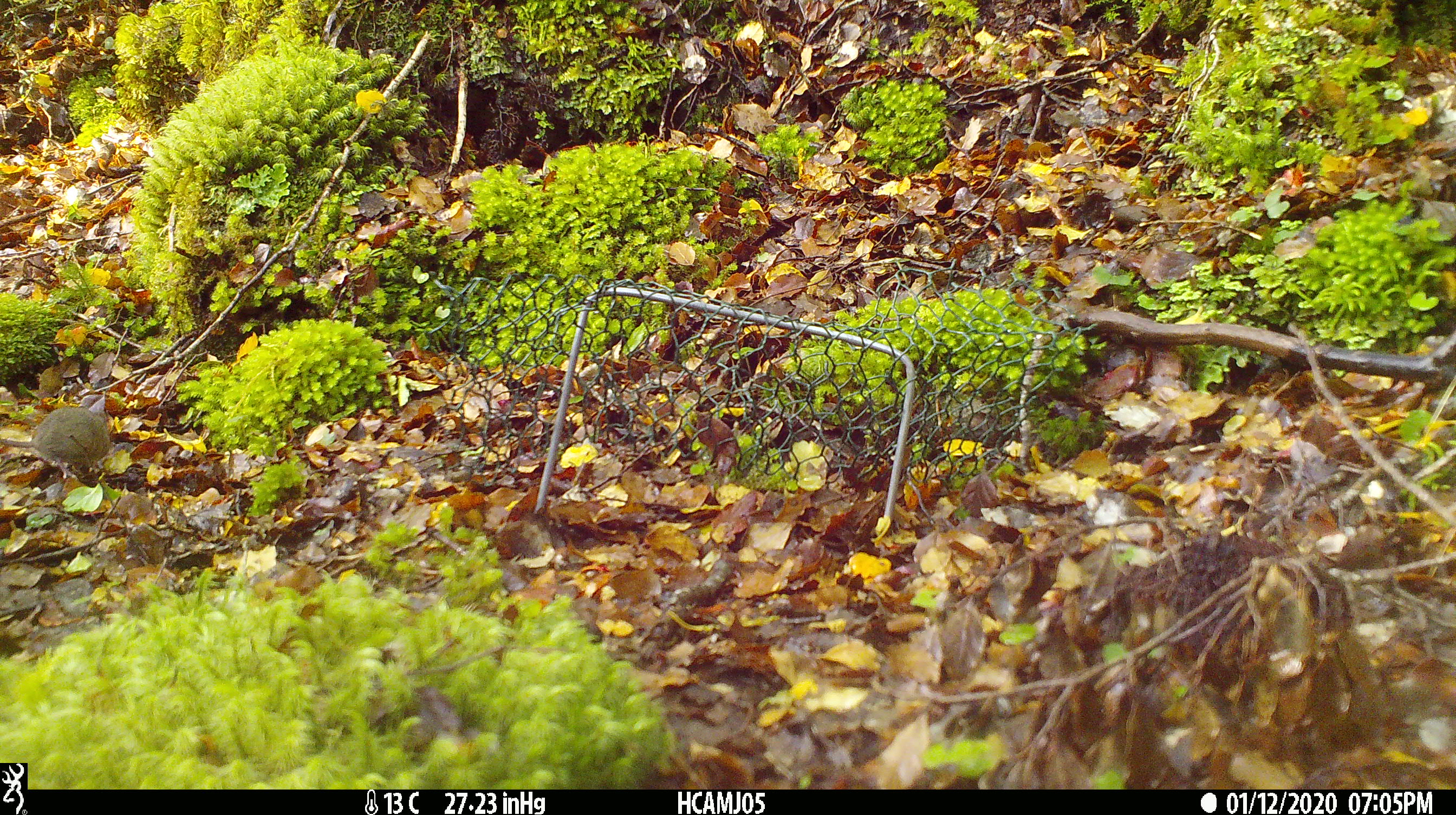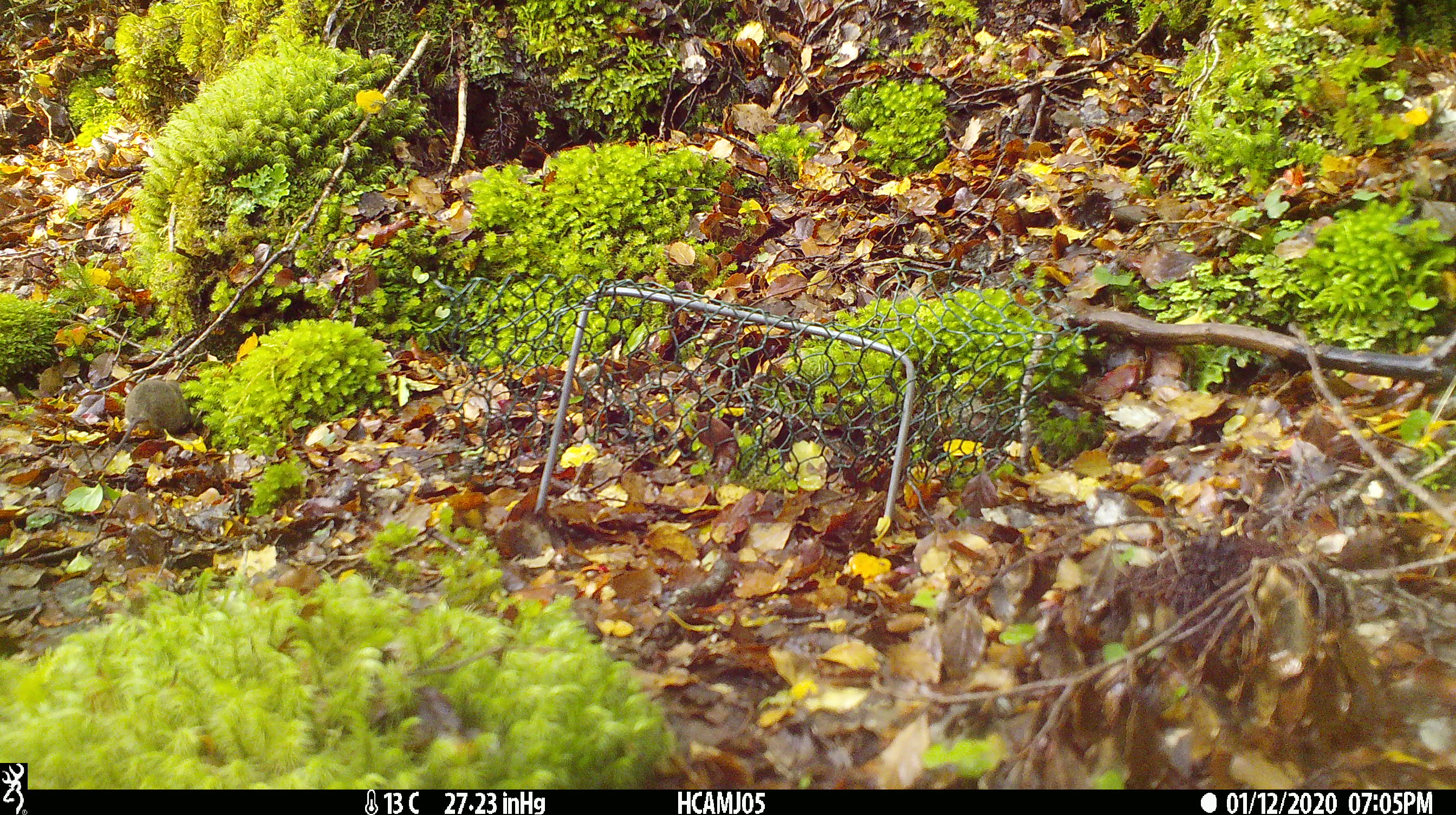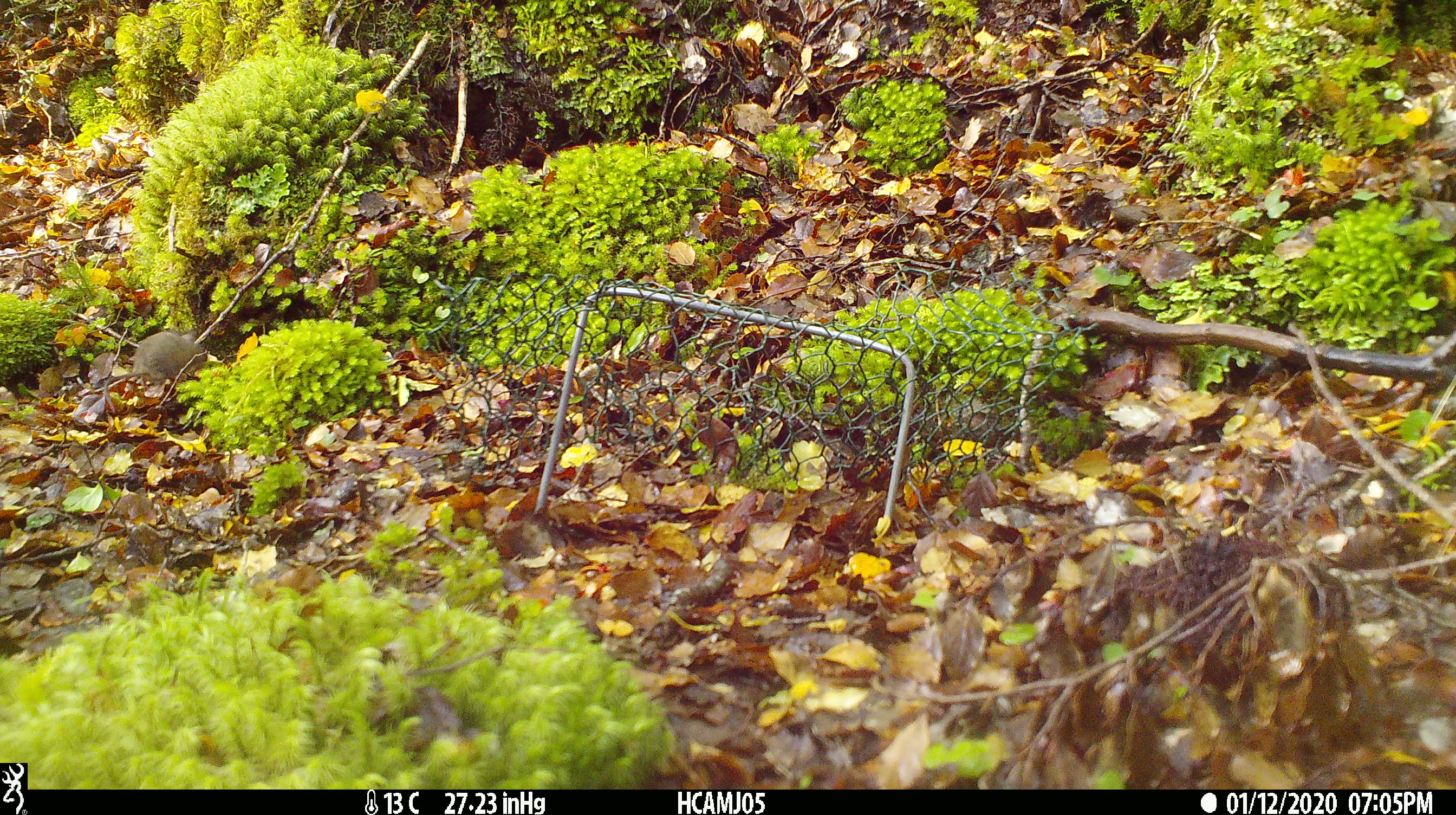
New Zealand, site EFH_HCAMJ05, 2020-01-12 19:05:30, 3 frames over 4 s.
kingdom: Animalia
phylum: Chordata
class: Mammalia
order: Rodentia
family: Muridae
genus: Mus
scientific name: Mus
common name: mouse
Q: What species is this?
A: Mouse (Mus).